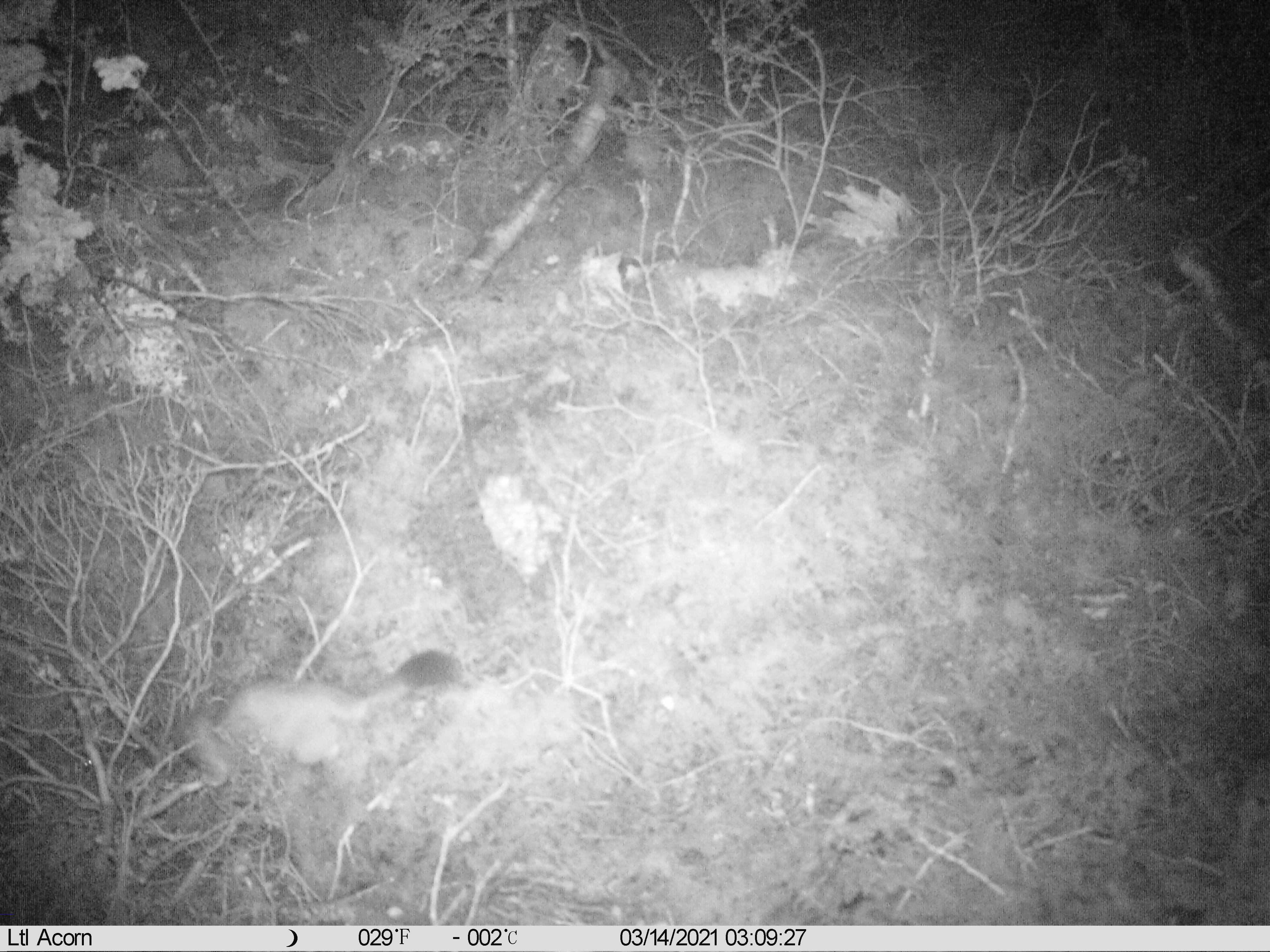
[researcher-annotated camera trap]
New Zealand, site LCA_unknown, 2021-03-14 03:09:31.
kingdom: Animalia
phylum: Chordata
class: Mammalia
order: Carnivora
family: Mustelidae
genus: Mustela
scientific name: Mustela erminea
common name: stoat